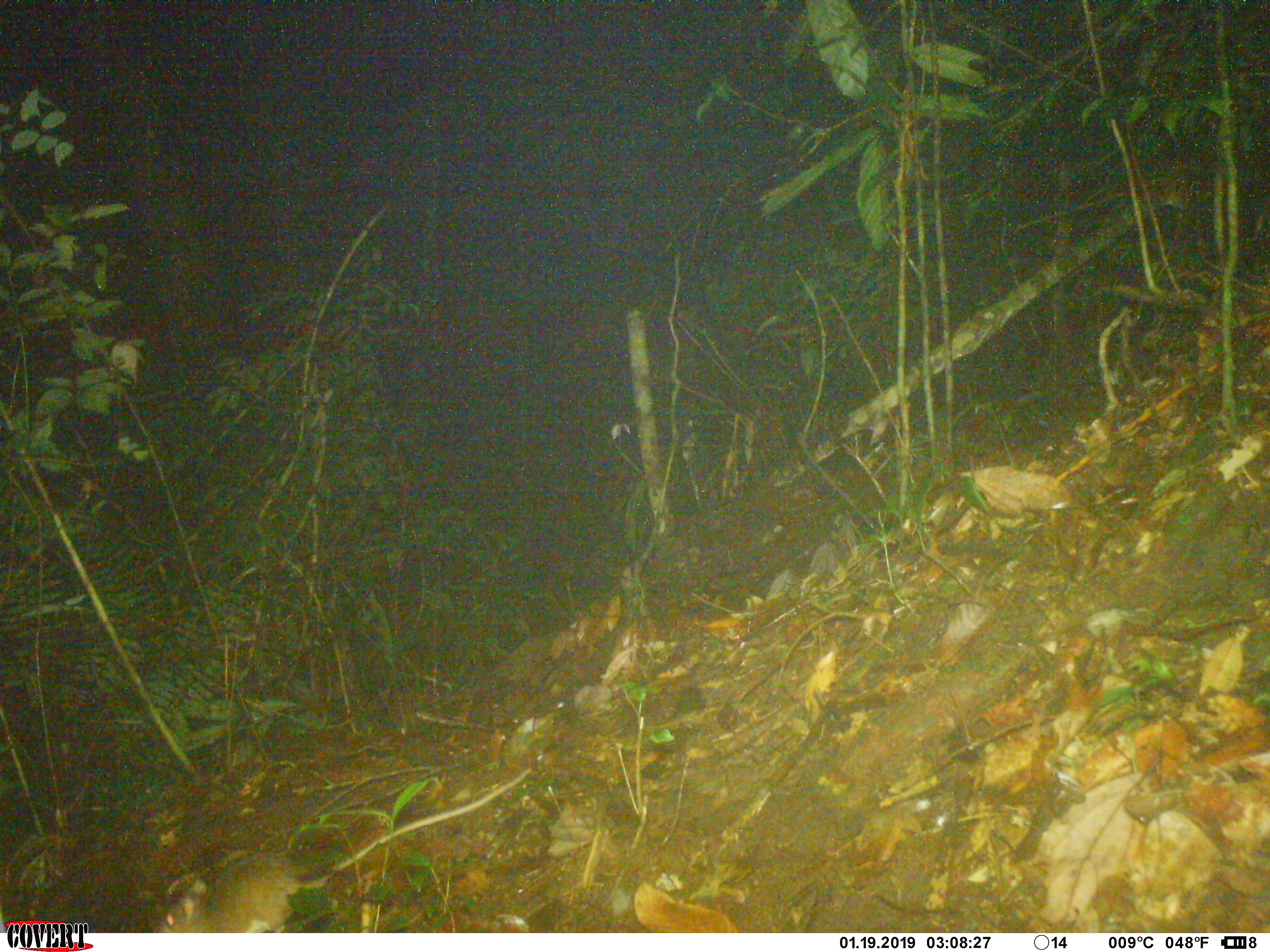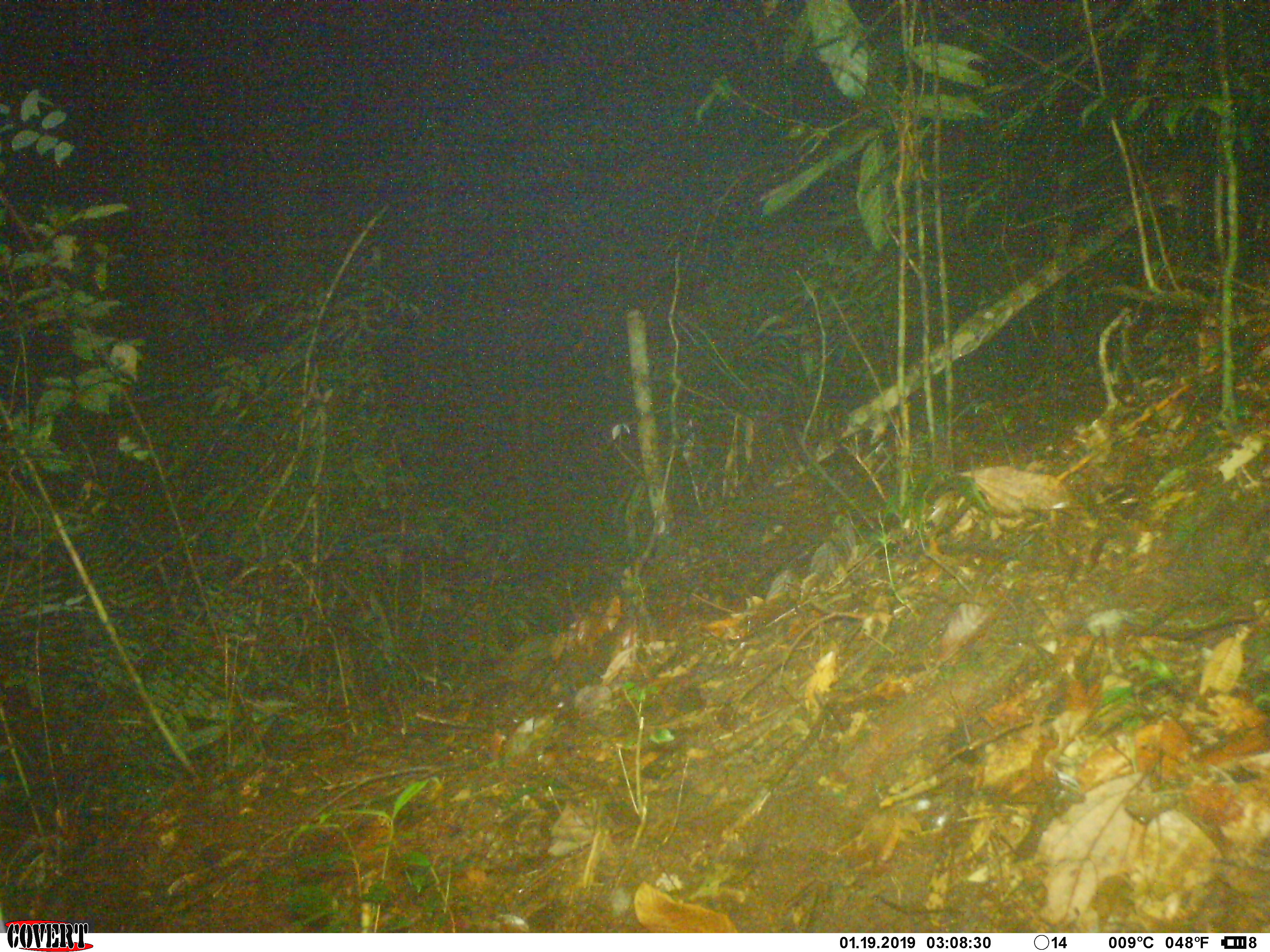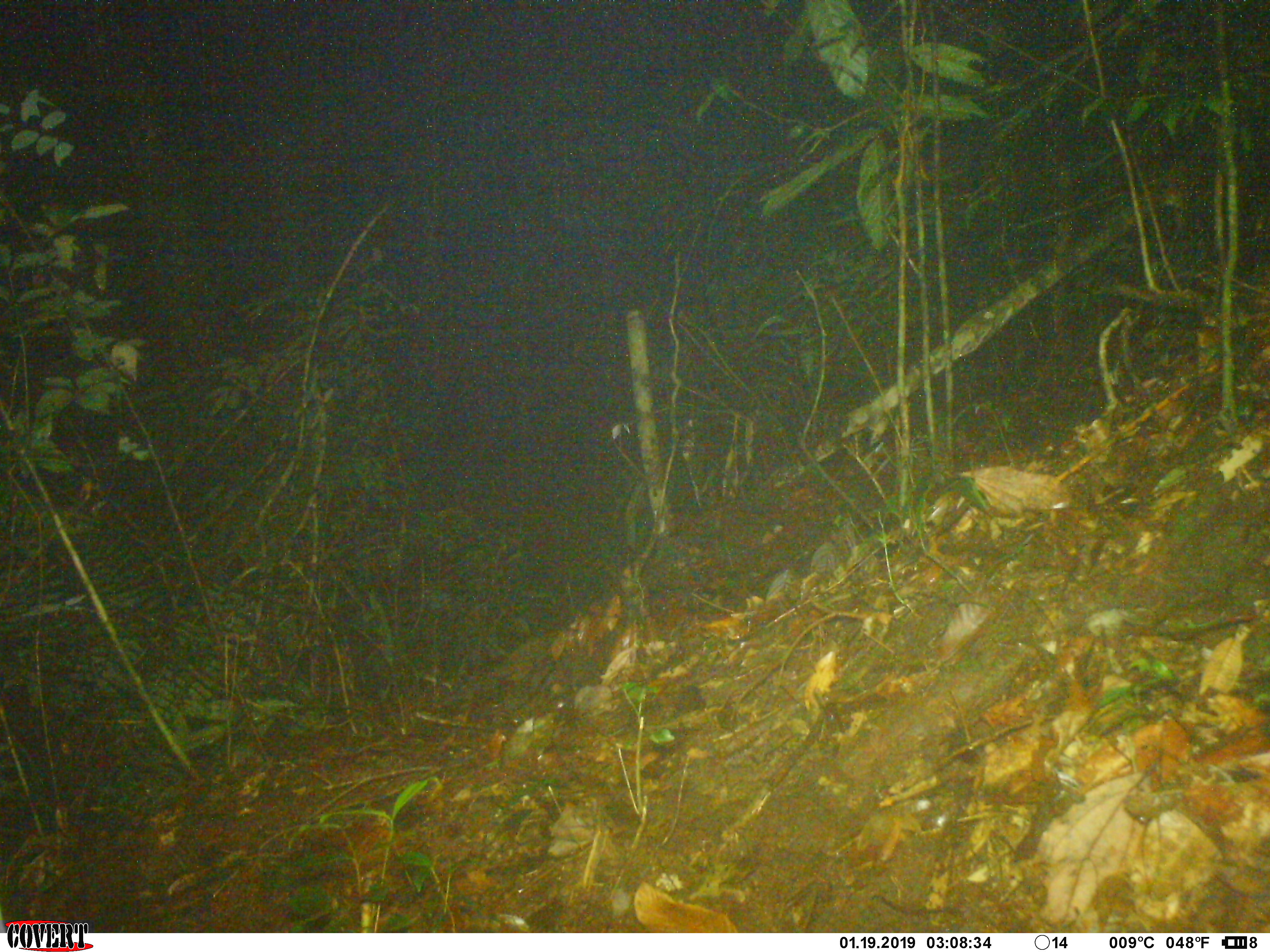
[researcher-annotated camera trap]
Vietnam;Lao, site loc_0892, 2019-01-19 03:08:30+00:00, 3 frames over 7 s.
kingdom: Animalia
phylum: Chordata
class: Mammalia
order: Rodentia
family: Muridae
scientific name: Muridae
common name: old-world mice and rats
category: unidentified murid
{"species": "unidentified murid (old-world mice and rats) (Muridae)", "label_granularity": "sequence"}